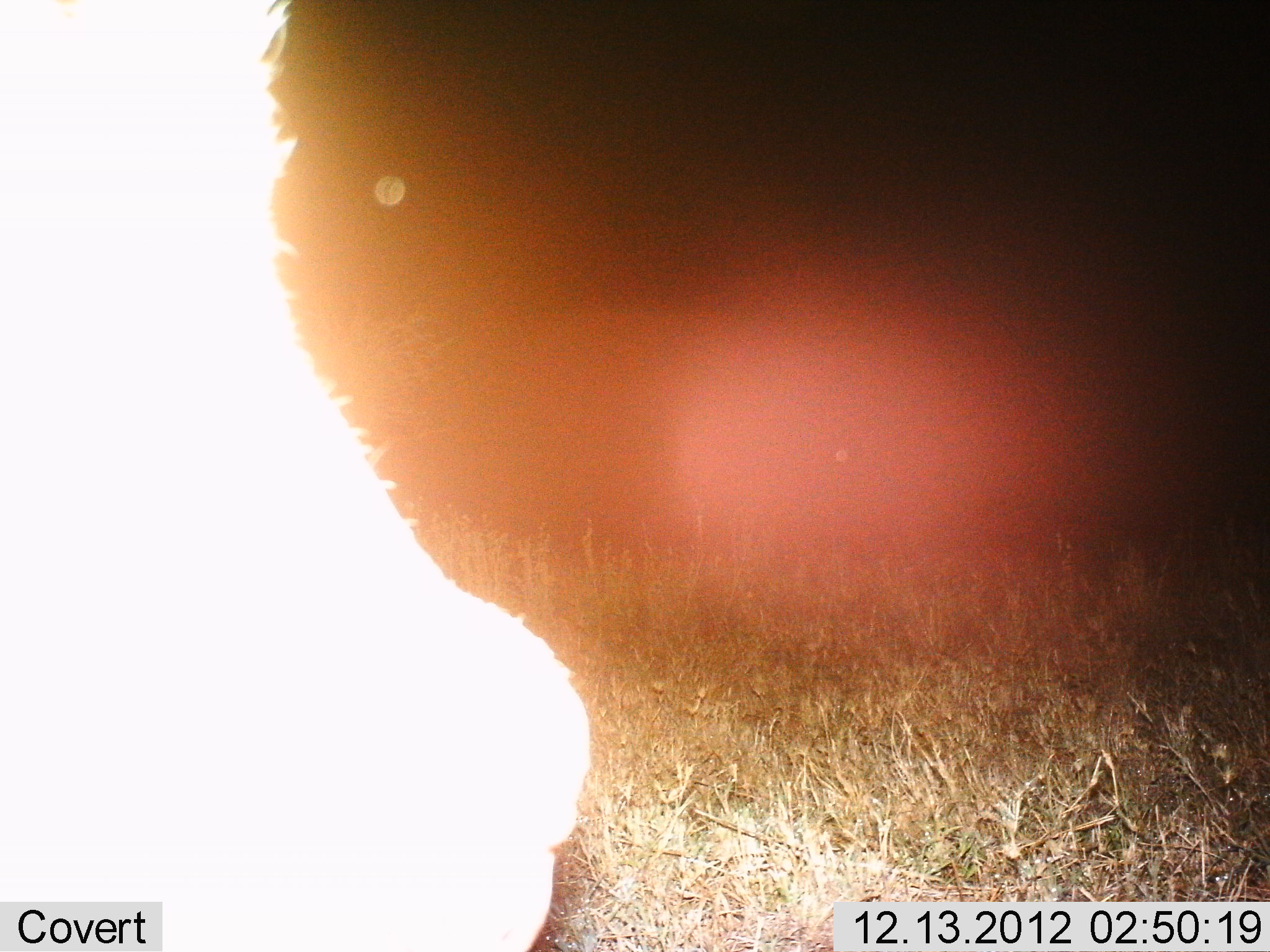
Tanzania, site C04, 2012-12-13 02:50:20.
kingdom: Animalia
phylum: Chordata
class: Mammalia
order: Artiodactyla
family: Bovidae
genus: Syncerus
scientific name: Syncerus caffer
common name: cape buffalo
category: buffalo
Buffalo (cape buffalo) (Syncerus caffer), count 1. Behavior (volunteer vote fractions): standing 86%, resting 0%, moving 14%, interacting 0%. Young present (vote fraction): 0%. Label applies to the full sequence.